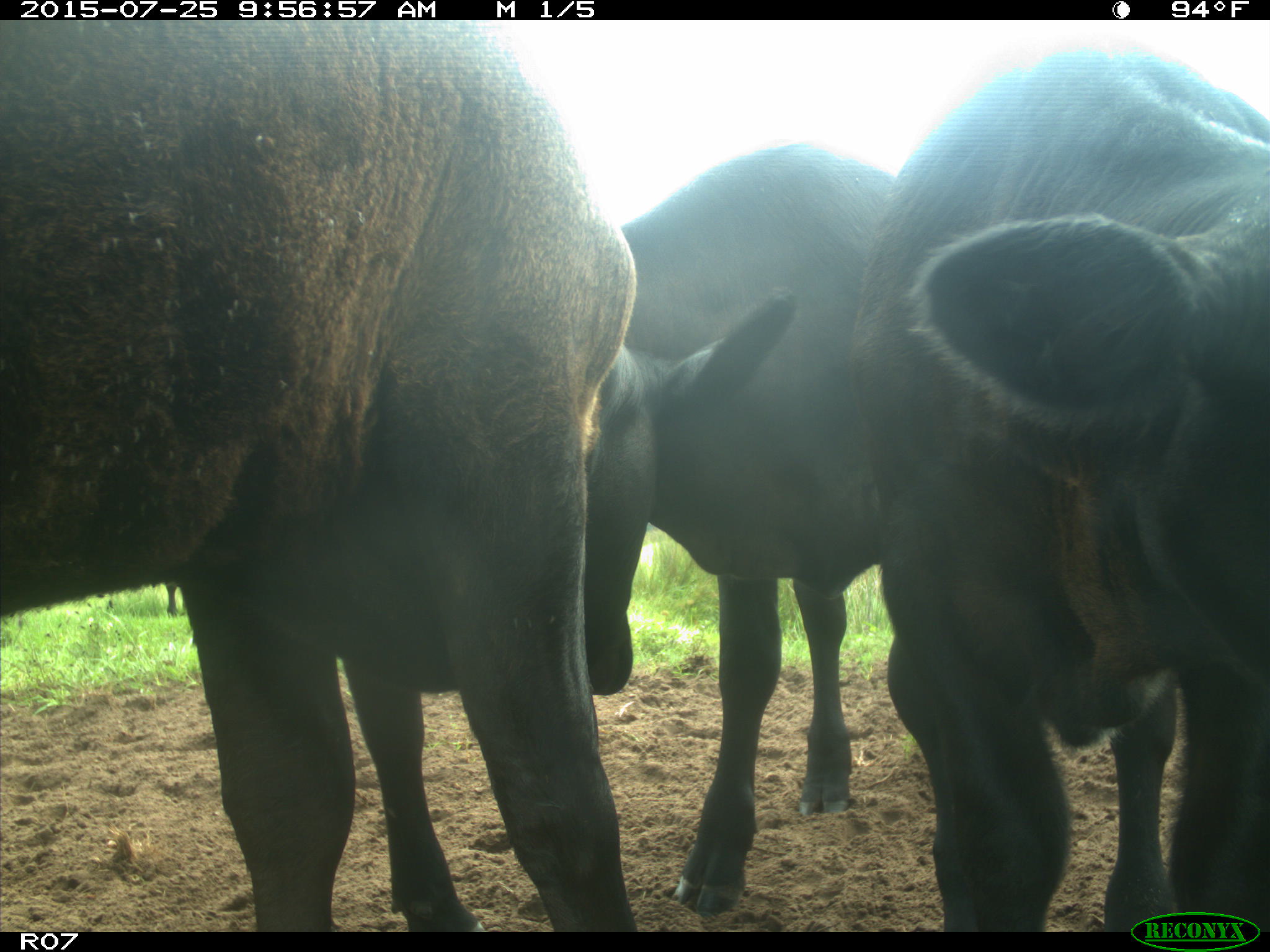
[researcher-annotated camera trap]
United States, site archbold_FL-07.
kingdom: Animalia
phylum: Chordata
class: Mammalia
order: Artiodactyla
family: Bovidae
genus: Bos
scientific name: Bos taurus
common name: domestic cow